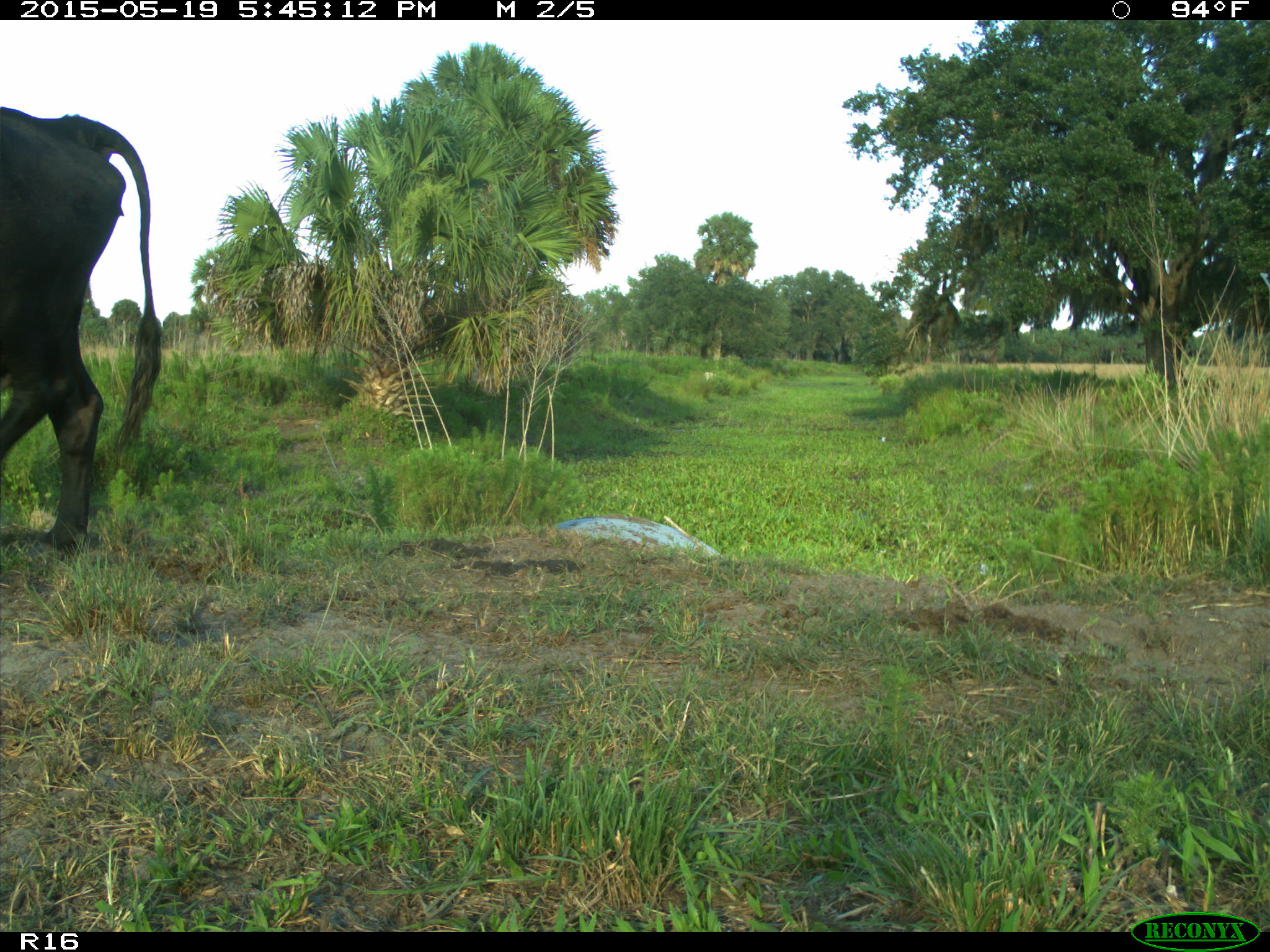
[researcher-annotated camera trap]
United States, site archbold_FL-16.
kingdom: Animalia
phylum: Chordata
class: Mammalia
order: Artiodactyla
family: Bovidae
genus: Bos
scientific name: Bos taurus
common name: domestic cow